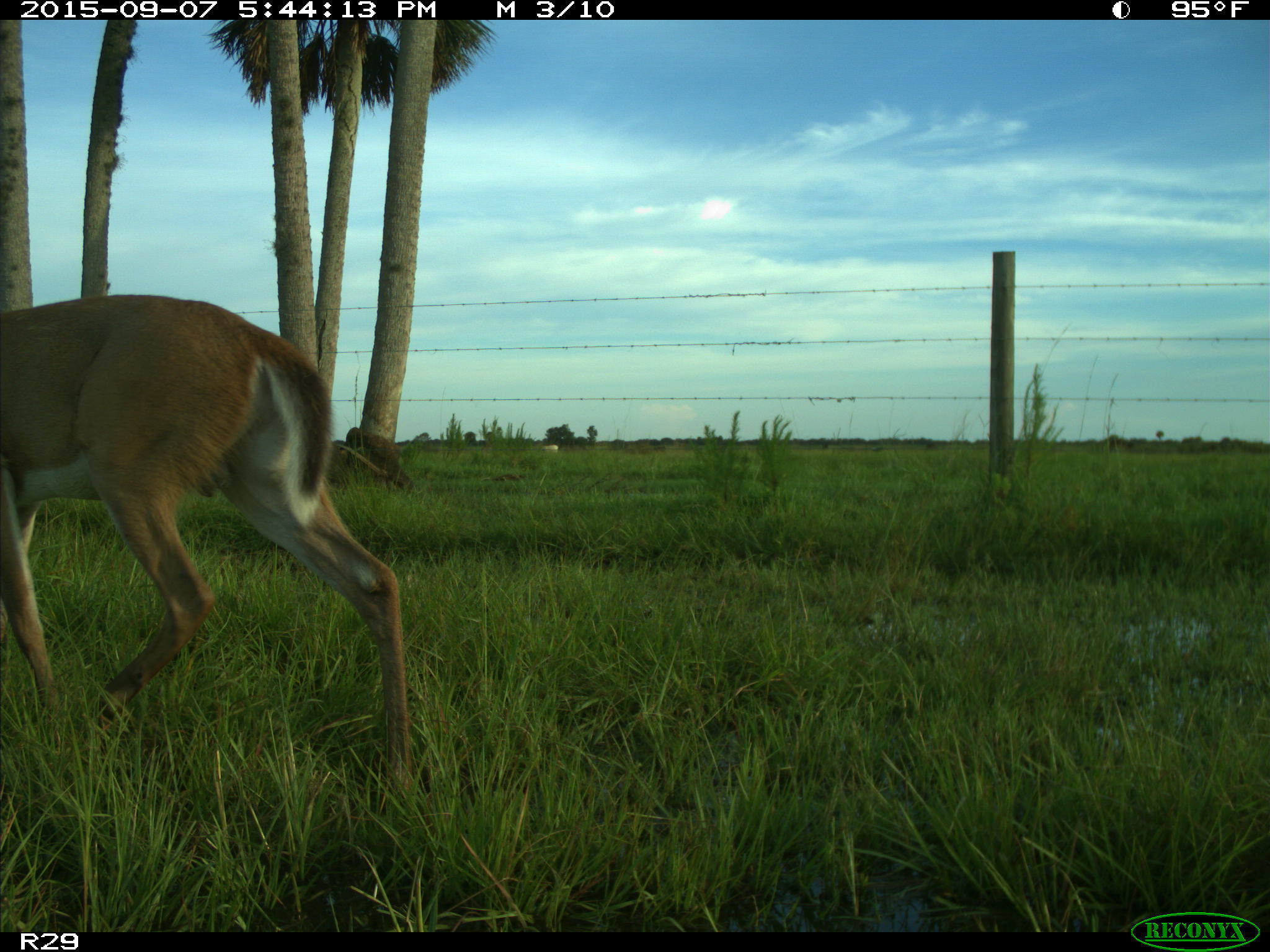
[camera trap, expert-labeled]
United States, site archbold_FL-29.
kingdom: Animalia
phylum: Chordata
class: Mammalia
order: Artiodactyla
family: Cervidae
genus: Odocoileus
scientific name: Odocoileus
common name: deer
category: unidentified deer